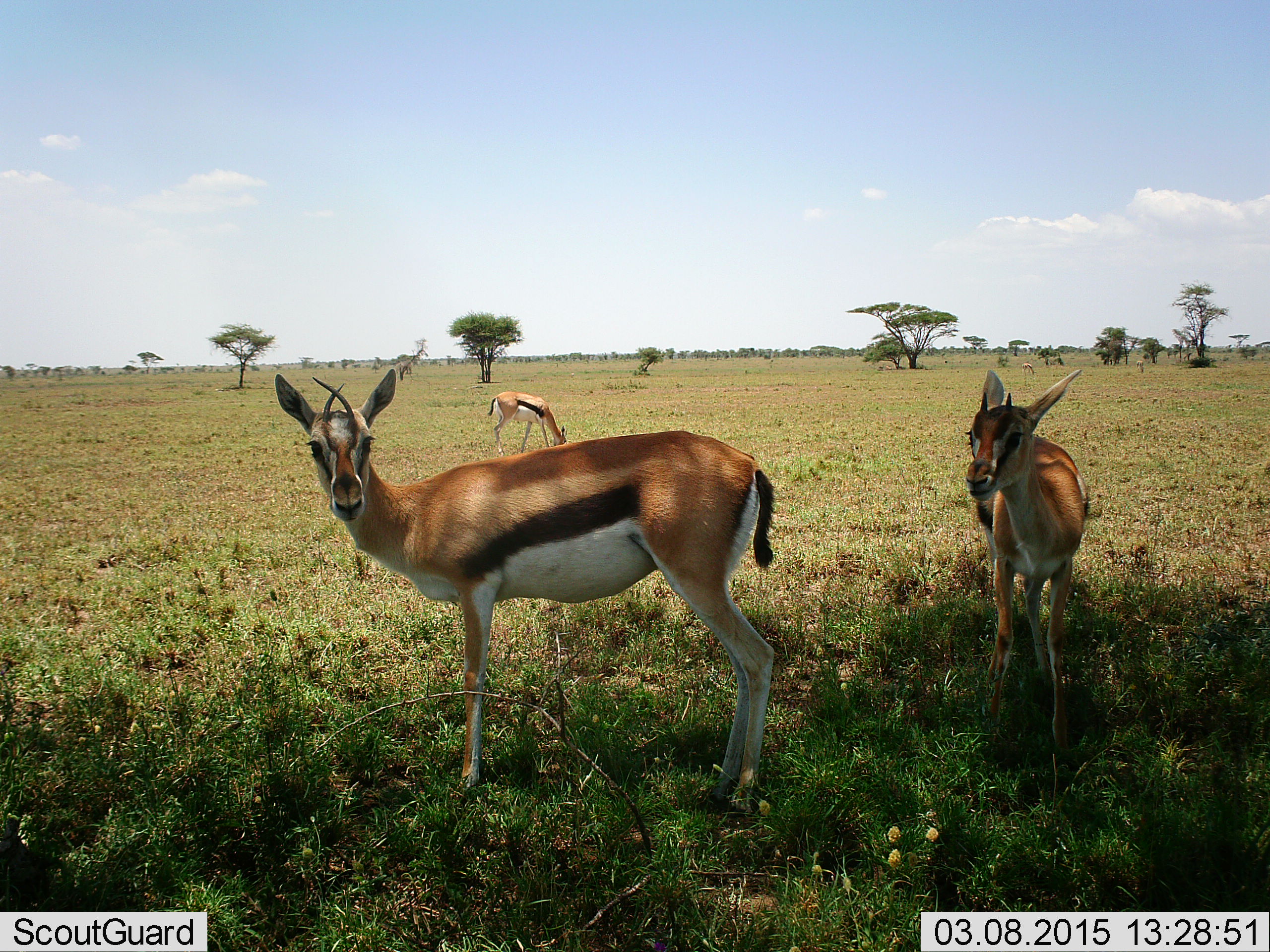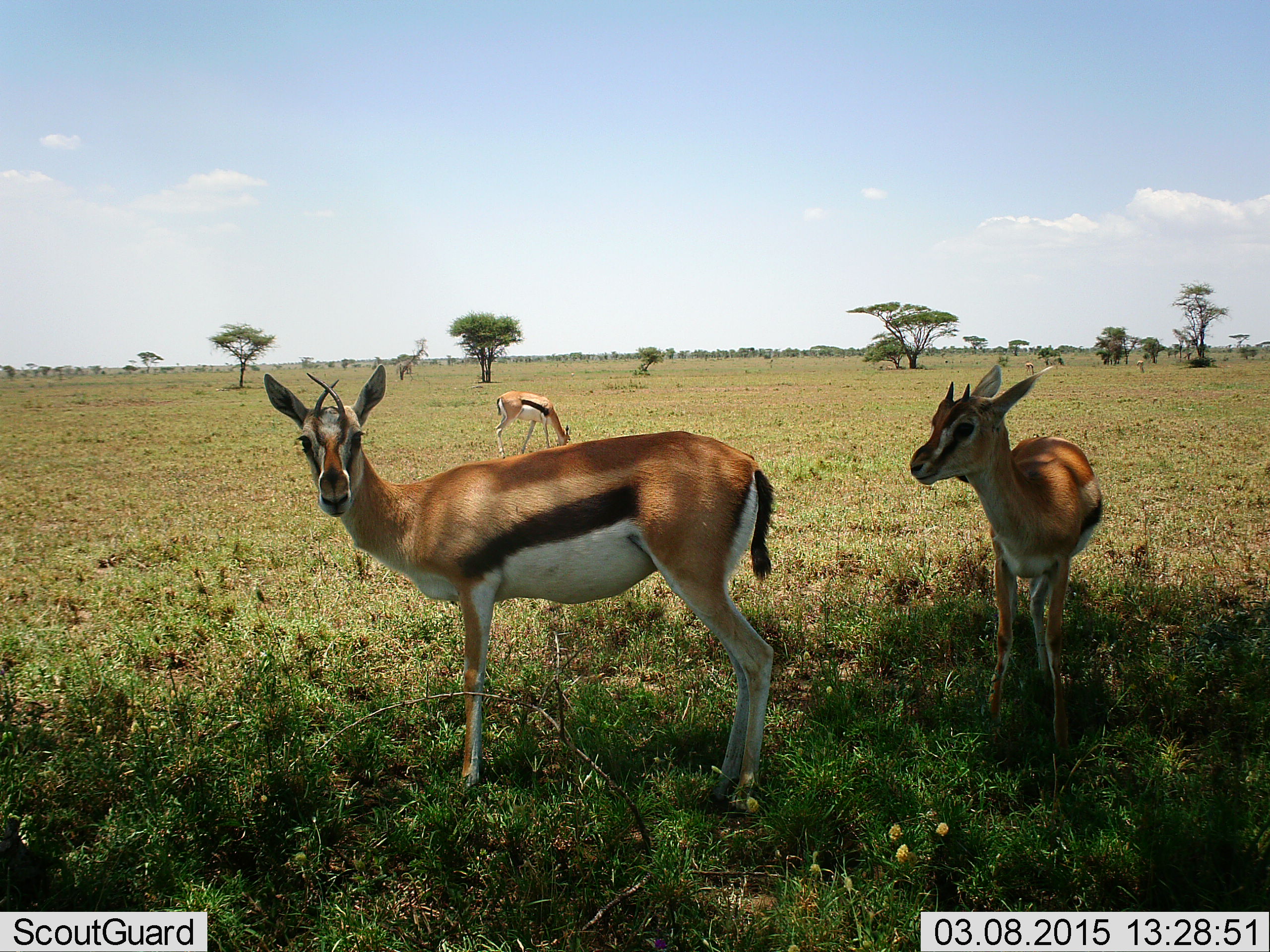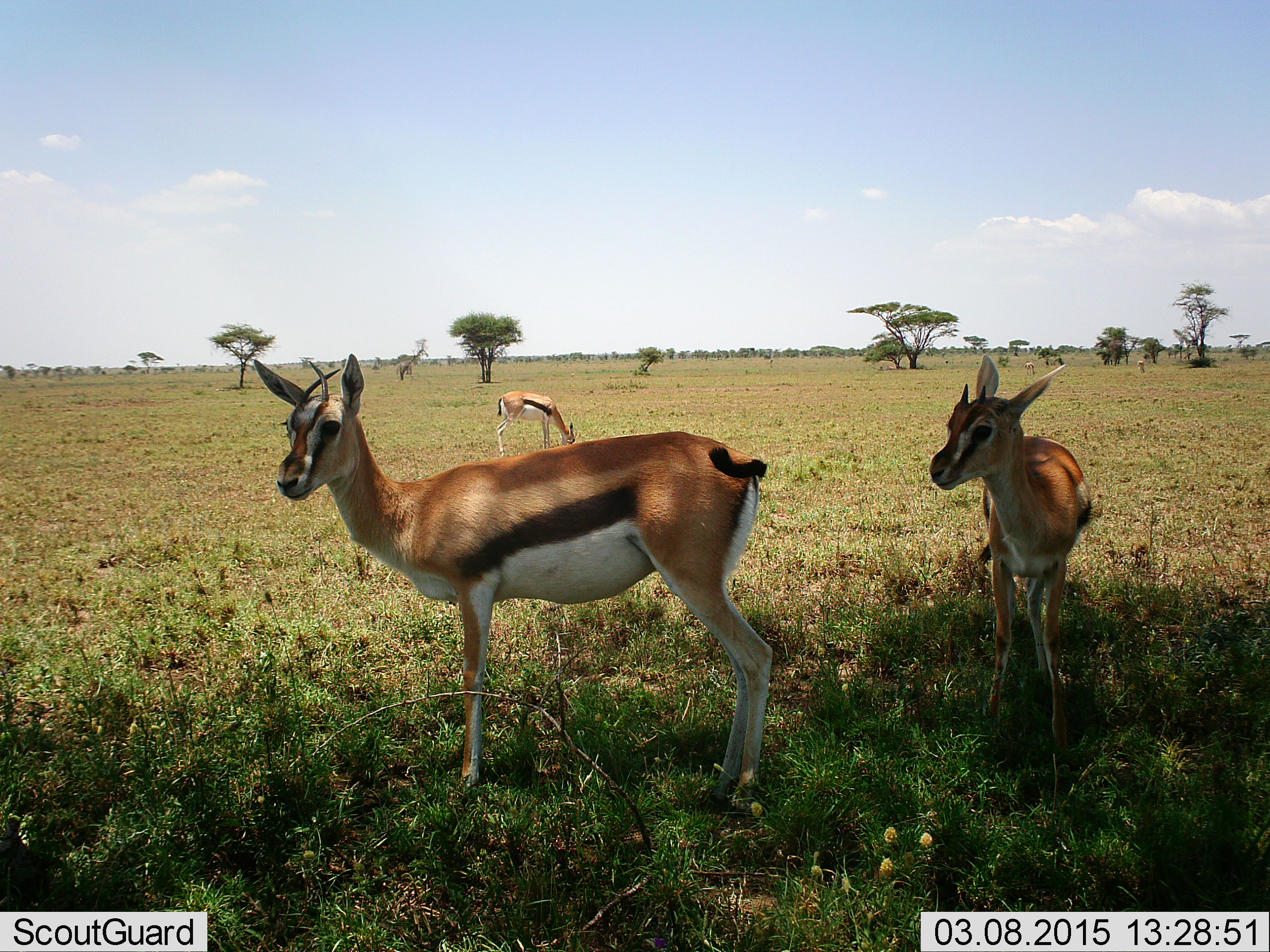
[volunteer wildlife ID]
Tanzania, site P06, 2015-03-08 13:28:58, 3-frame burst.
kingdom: Animalia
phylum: Chordata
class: Mammalia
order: Artiodactyla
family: Bovidae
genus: Eudorcas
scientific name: Eudorcas thomsonii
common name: thomson's gazelle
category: gazellethomsons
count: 3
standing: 100%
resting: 0%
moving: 0%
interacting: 0%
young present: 40%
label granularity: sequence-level